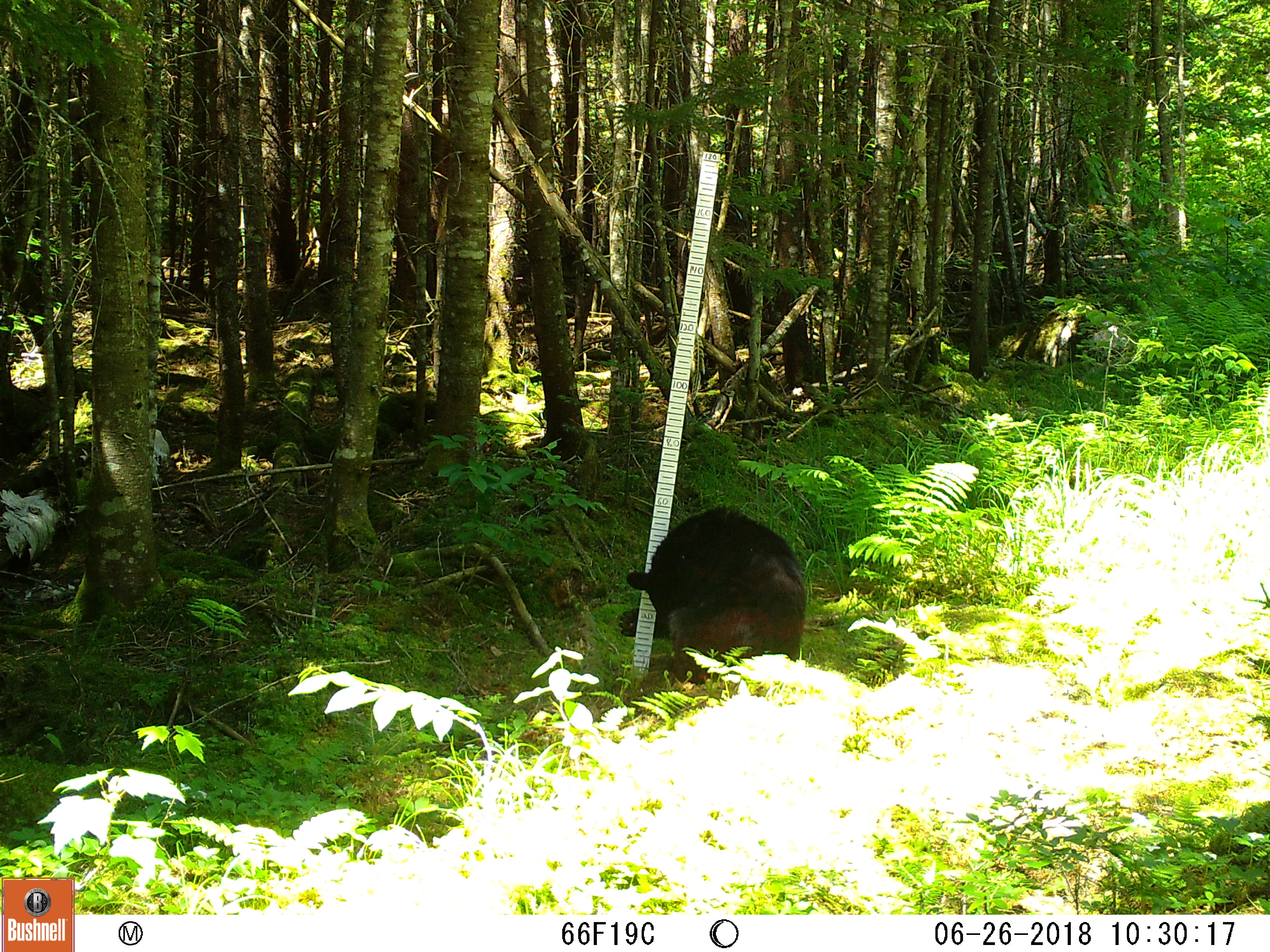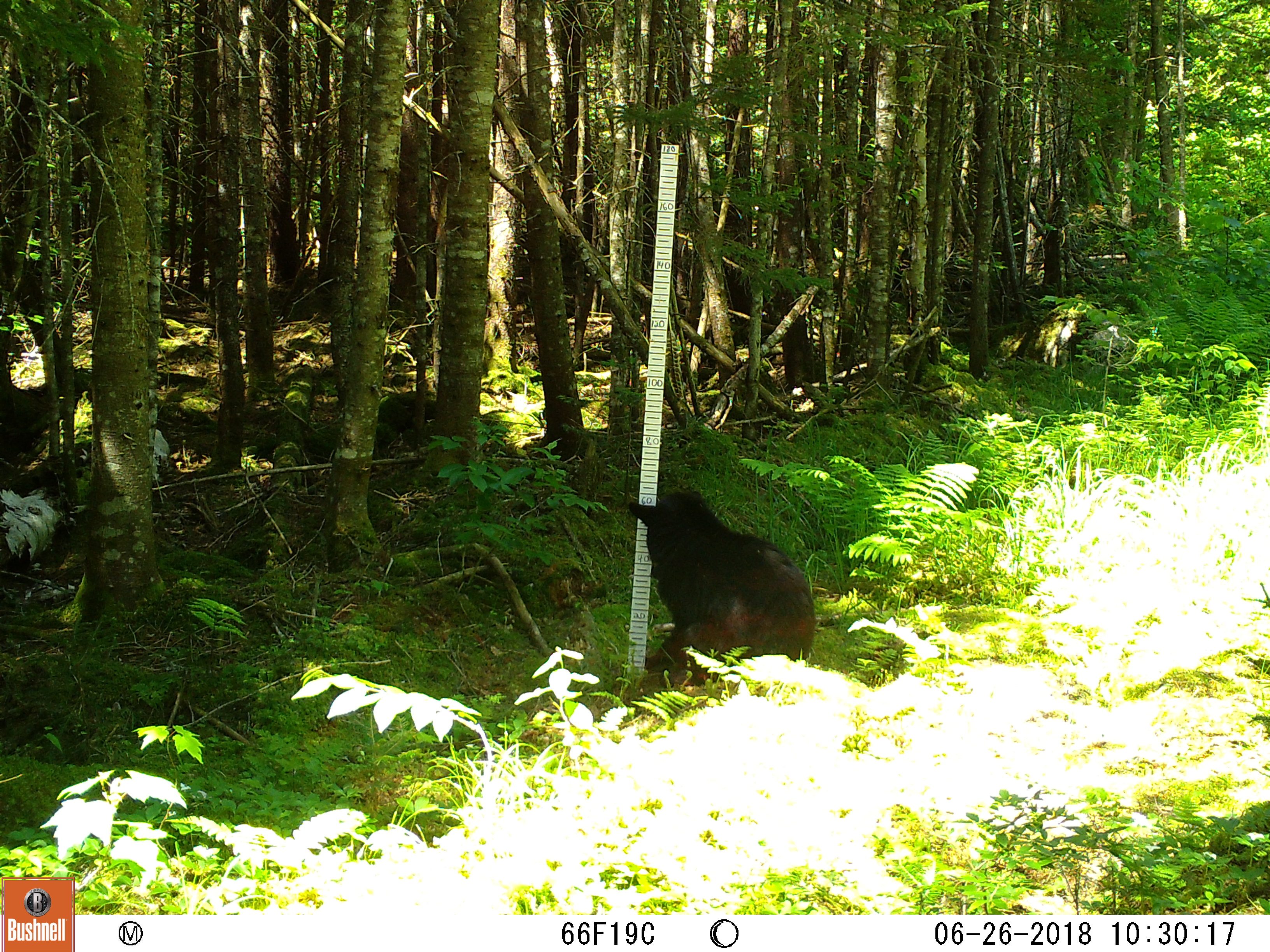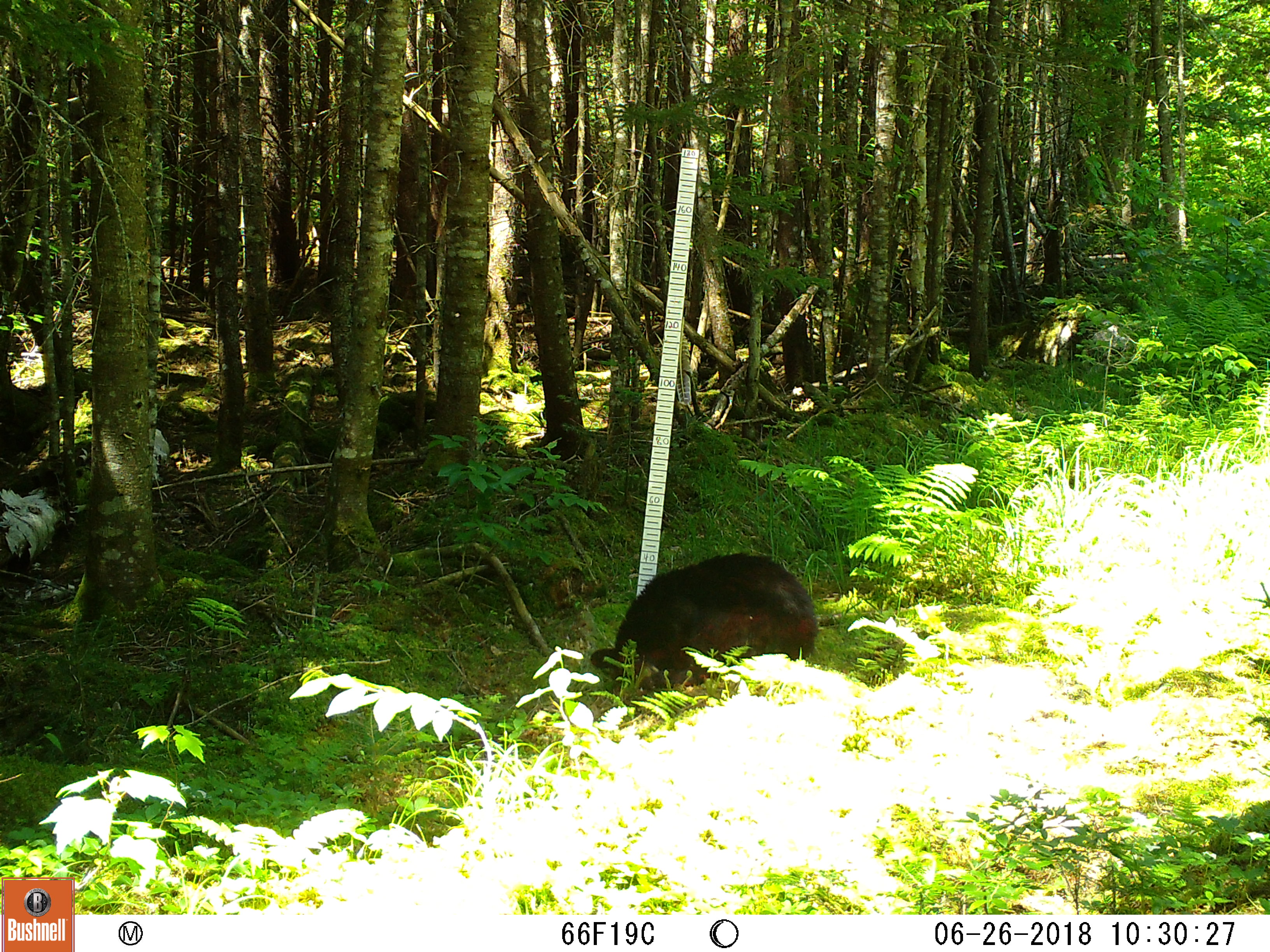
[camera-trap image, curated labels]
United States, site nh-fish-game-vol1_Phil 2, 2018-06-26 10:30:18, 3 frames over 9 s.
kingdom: Animalia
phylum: Chordata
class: Mammalia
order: Carnivora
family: Ursidae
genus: Ursus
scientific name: Ursus americanus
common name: black bear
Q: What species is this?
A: Black bear (Ursus americanus).